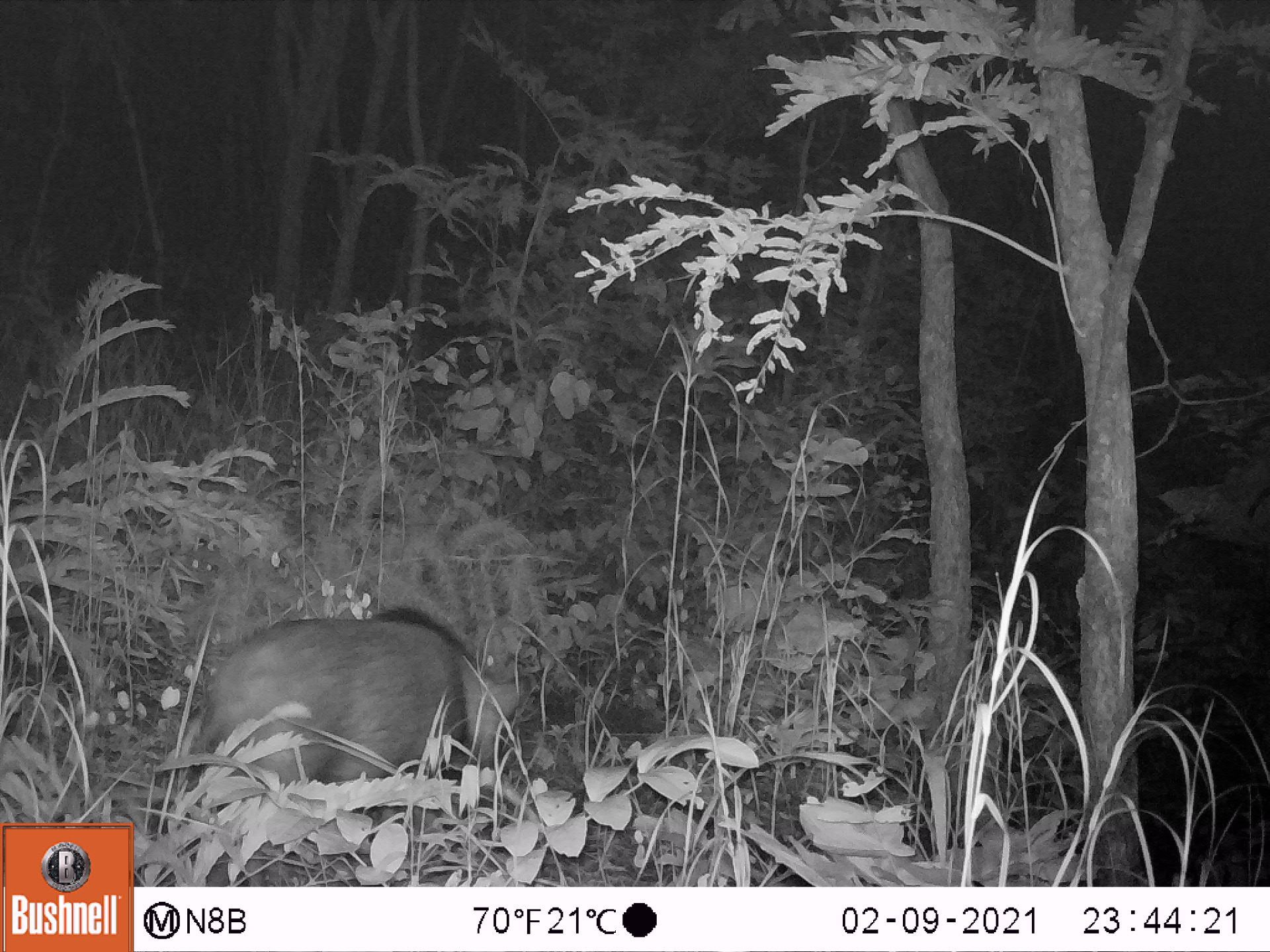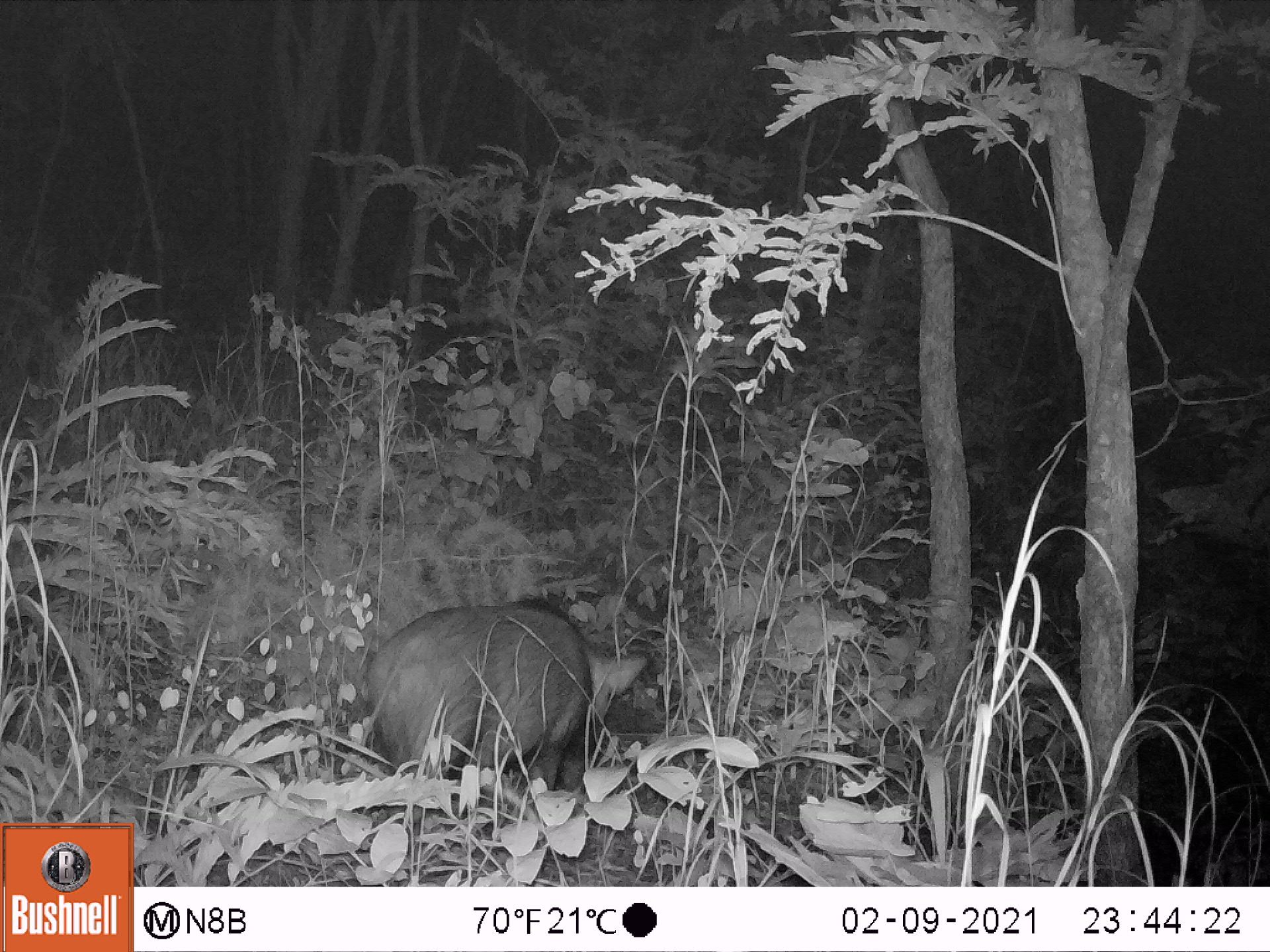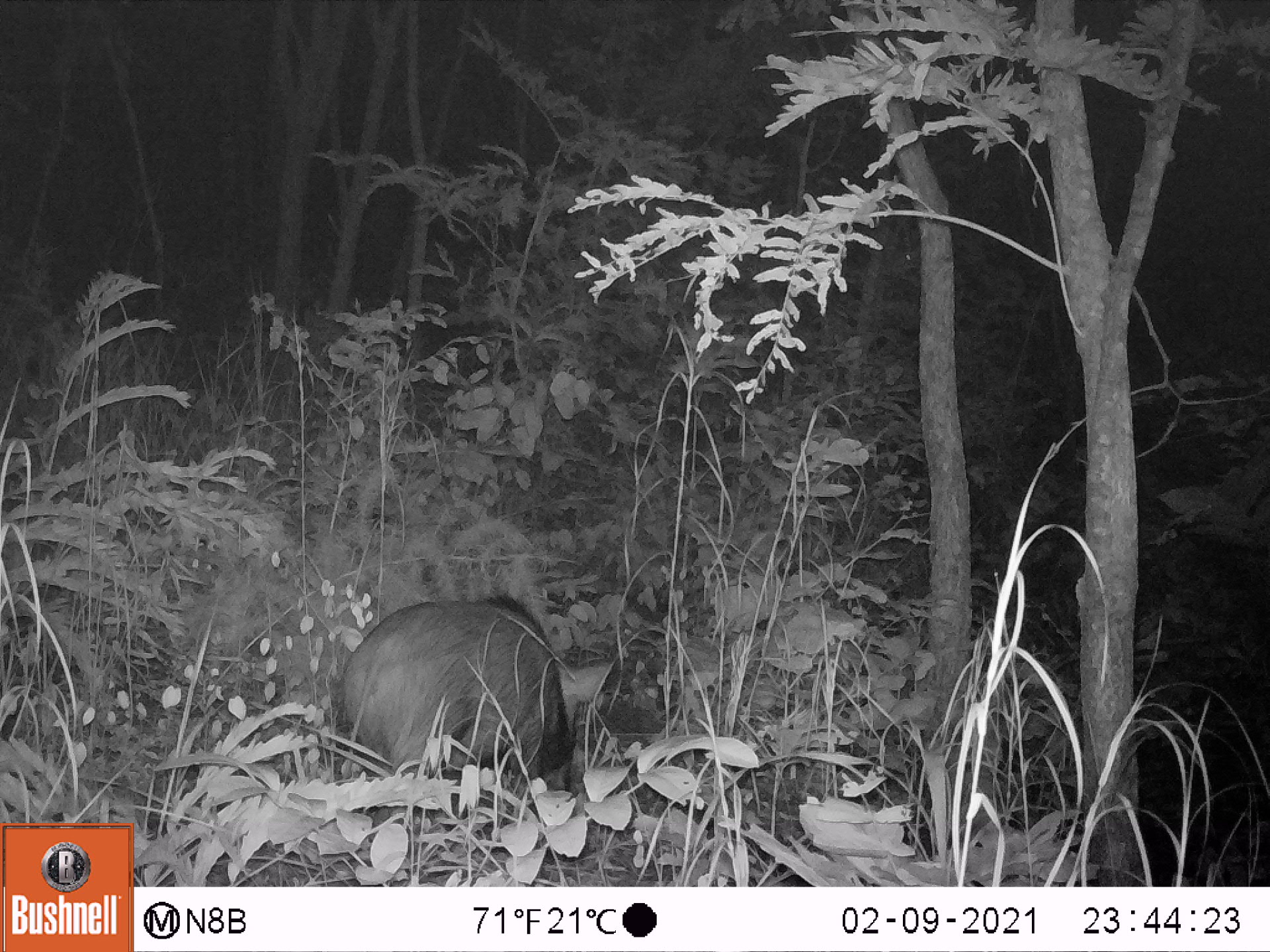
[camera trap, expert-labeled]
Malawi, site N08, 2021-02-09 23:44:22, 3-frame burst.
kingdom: Animalia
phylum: Chordata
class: Mammalia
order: Artiodactyla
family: Suidae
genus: Potamochoerus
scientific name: Potamochoerus larvatus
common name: bushpig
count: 1